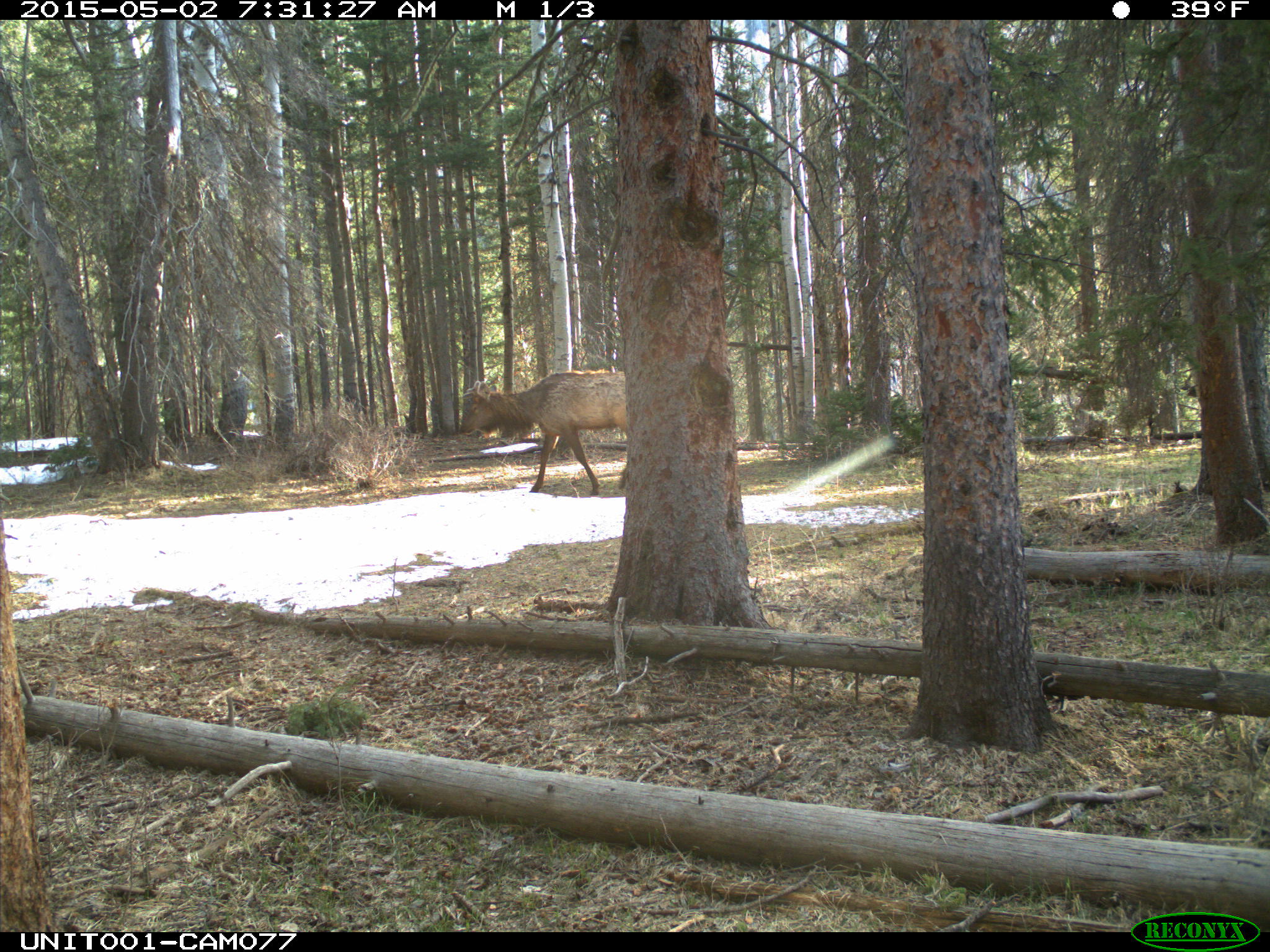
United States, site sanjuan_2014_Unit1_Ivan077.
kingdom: Animalia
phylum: Chordata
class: Mammalia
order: Artiodactyla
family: Cervidae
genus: Cervus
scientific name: Cervus elaphus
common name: red deer